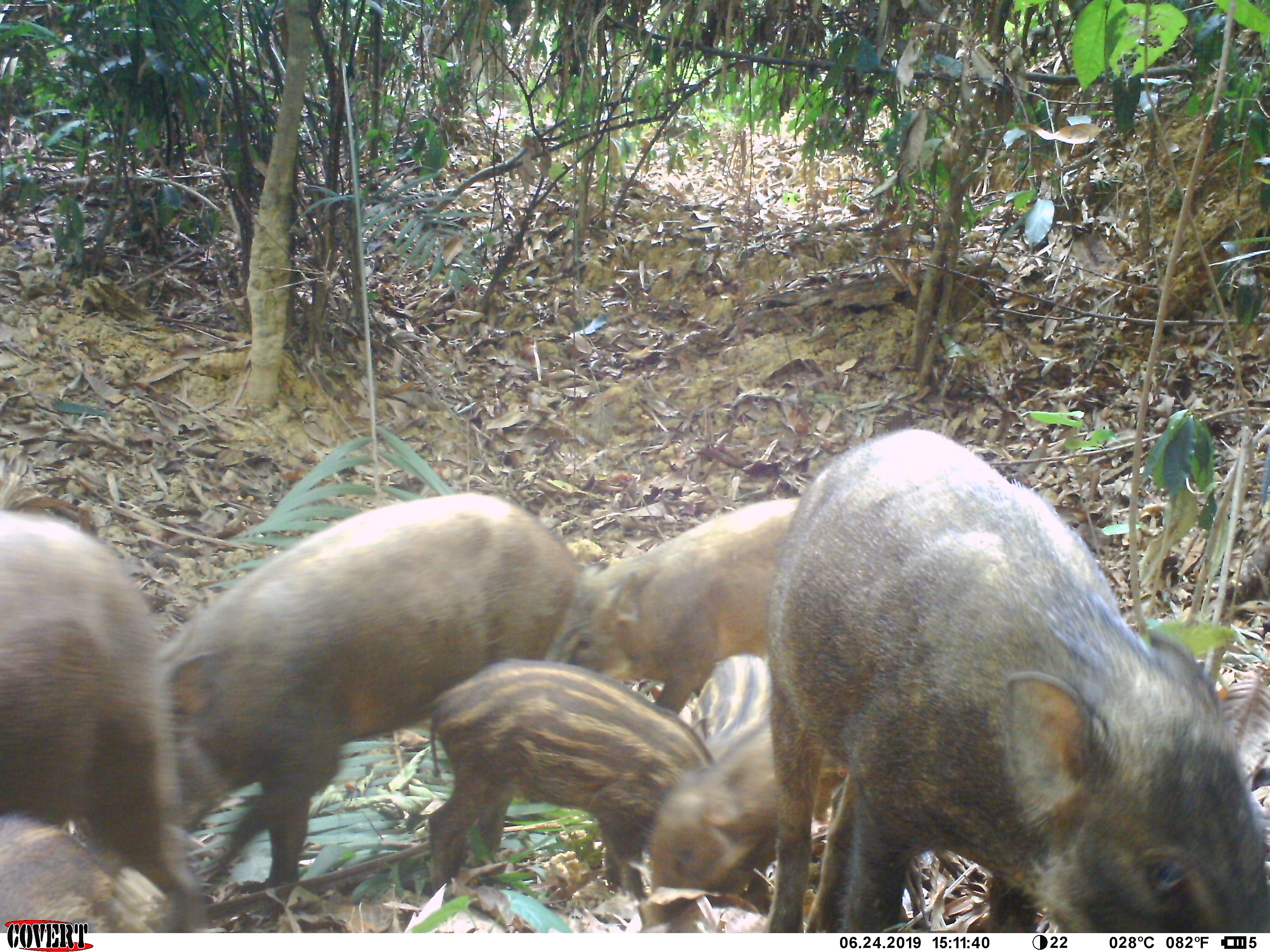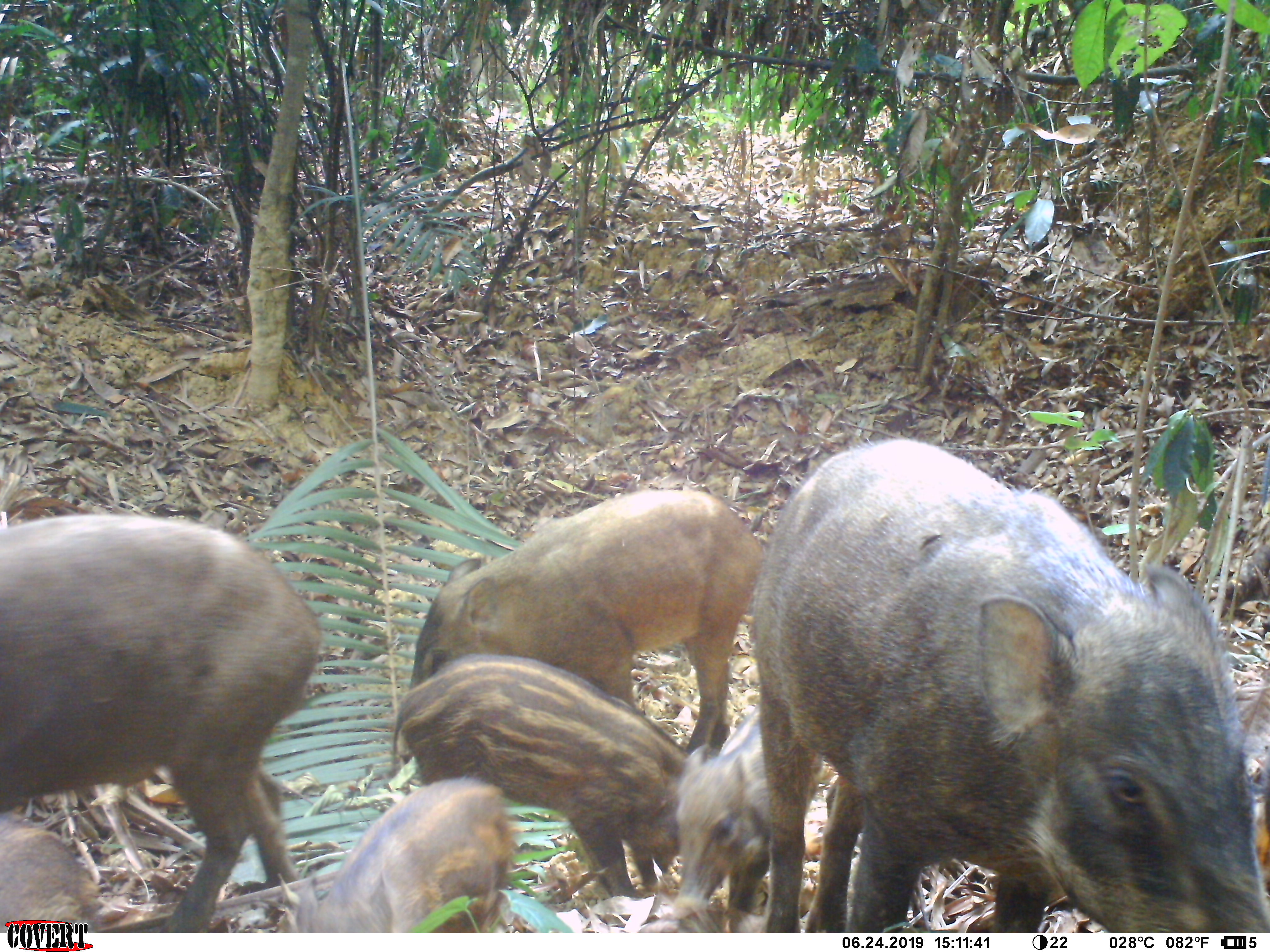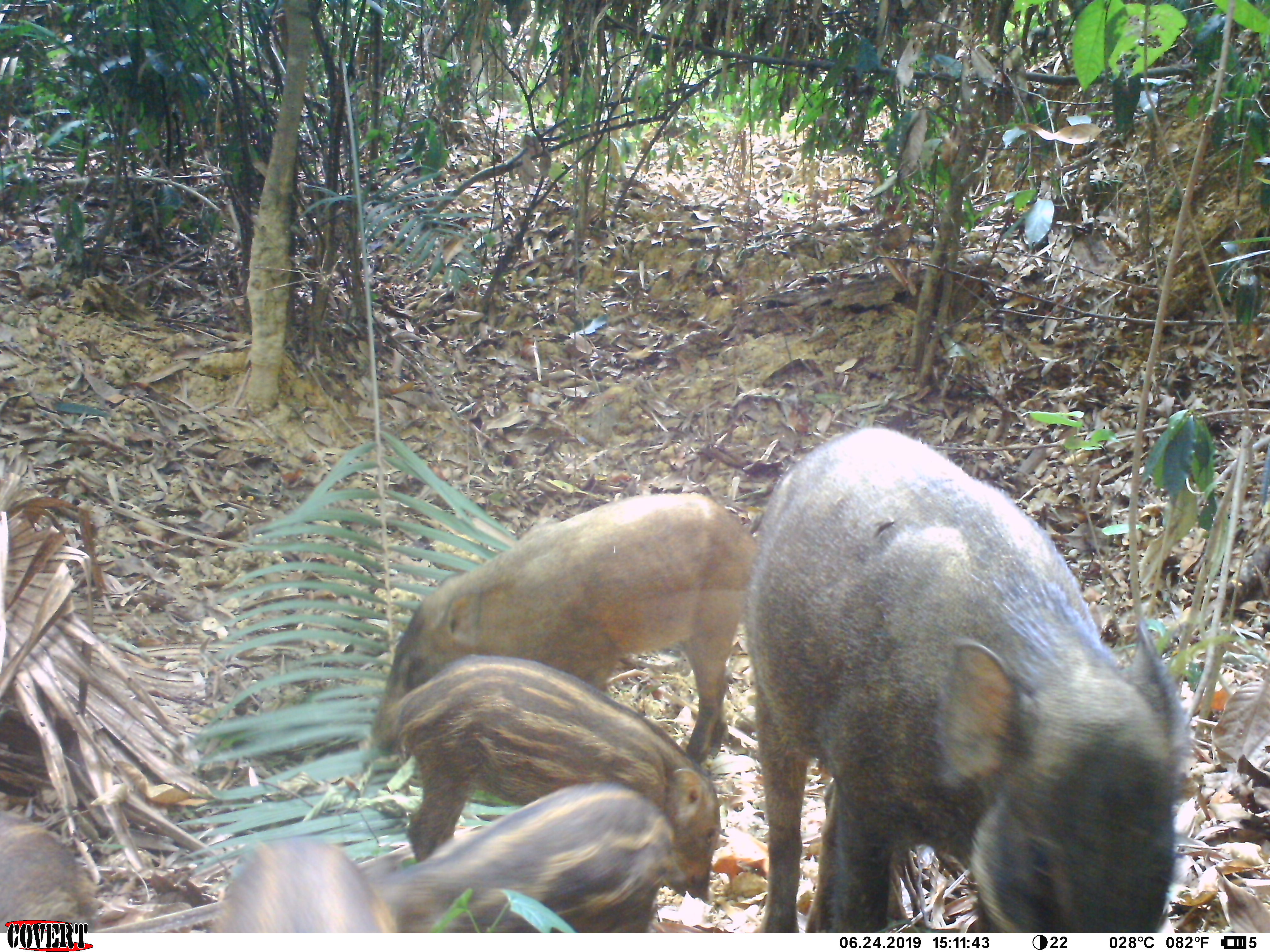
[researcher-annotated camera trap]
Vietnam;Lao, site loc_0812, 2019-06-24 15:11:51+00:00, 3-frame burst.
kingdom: Animalia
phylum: Chordata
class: Mammalia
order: Artiodactyla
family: Suidae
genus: Sus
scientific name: Sus scrofa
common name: eurasian wild pig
Eurasian wild pig (Sus scrofa). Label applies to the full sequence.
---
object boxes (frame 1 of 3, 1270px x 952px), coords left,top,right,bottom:
eurasian wild pig: 760,426,1270,933; 161,490,582,888; 0,512,203,933; 542,495,806,816; 422,657,724,905; 641,653,776,918; 0,812,179,934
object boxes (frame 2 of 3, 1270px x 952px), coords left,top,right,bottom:
eurasian wild pig: 748,437,1270,933; 0,512,320,933; 407,486,766,753; 388,654,687,896; 295,772,516,933; 670,703,821,924; 0,808,103,933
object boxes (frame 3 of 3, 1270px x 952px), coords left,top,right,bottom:
eurasian wild pig: 749,424,1185,933; 372,491,759,764; 372,654,720,903; 368,780,690,933; 207,837,401,933; 0,808,103,933